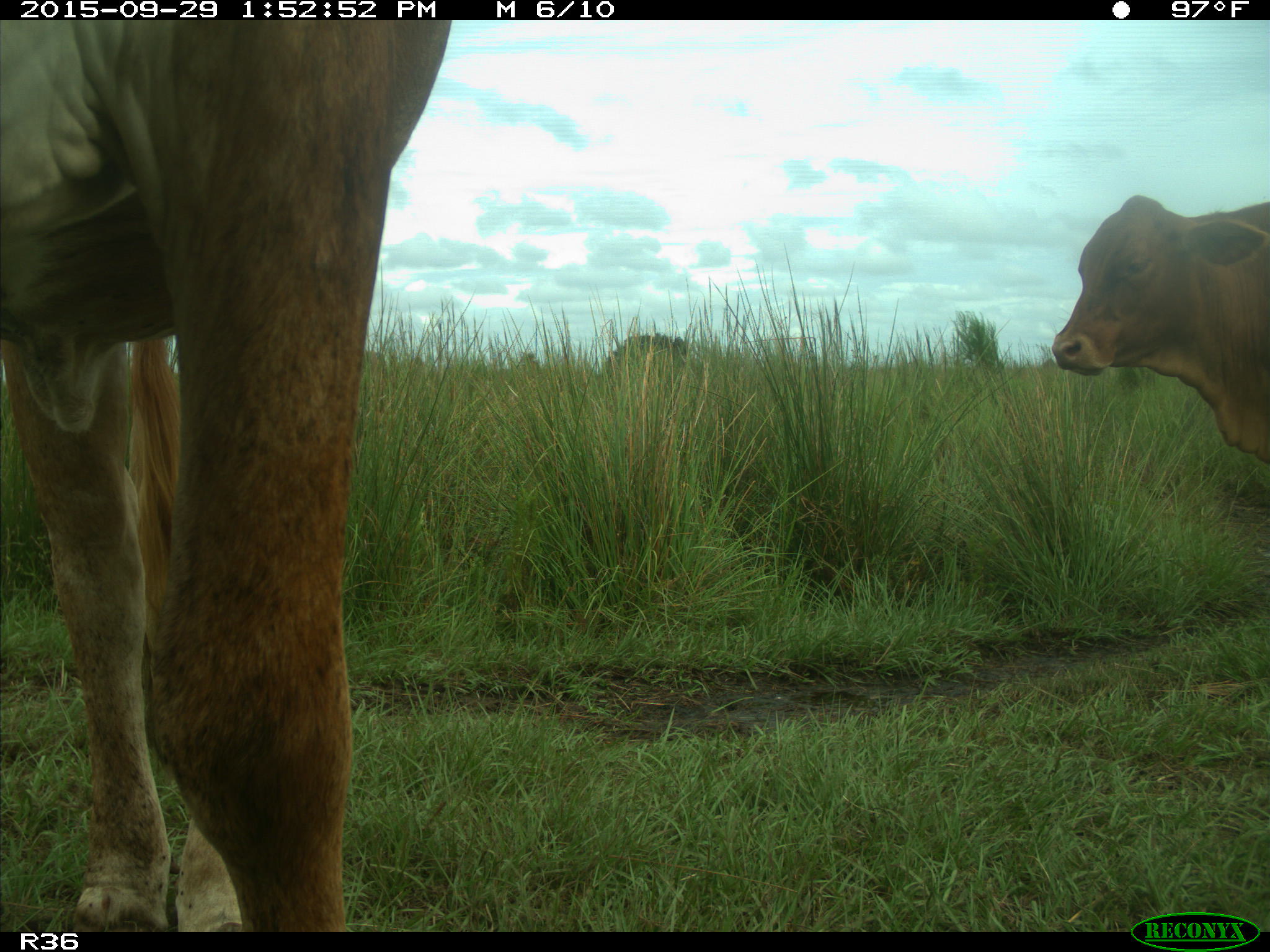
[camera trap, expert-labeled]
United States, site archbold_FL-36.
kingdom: Animalia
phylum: Chordata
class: Mammalia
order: Artiodactyla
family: Bovidae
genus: Bos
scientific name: Bos taurus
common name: domestic cow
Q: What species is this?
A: Bos taurus (domestic cow).